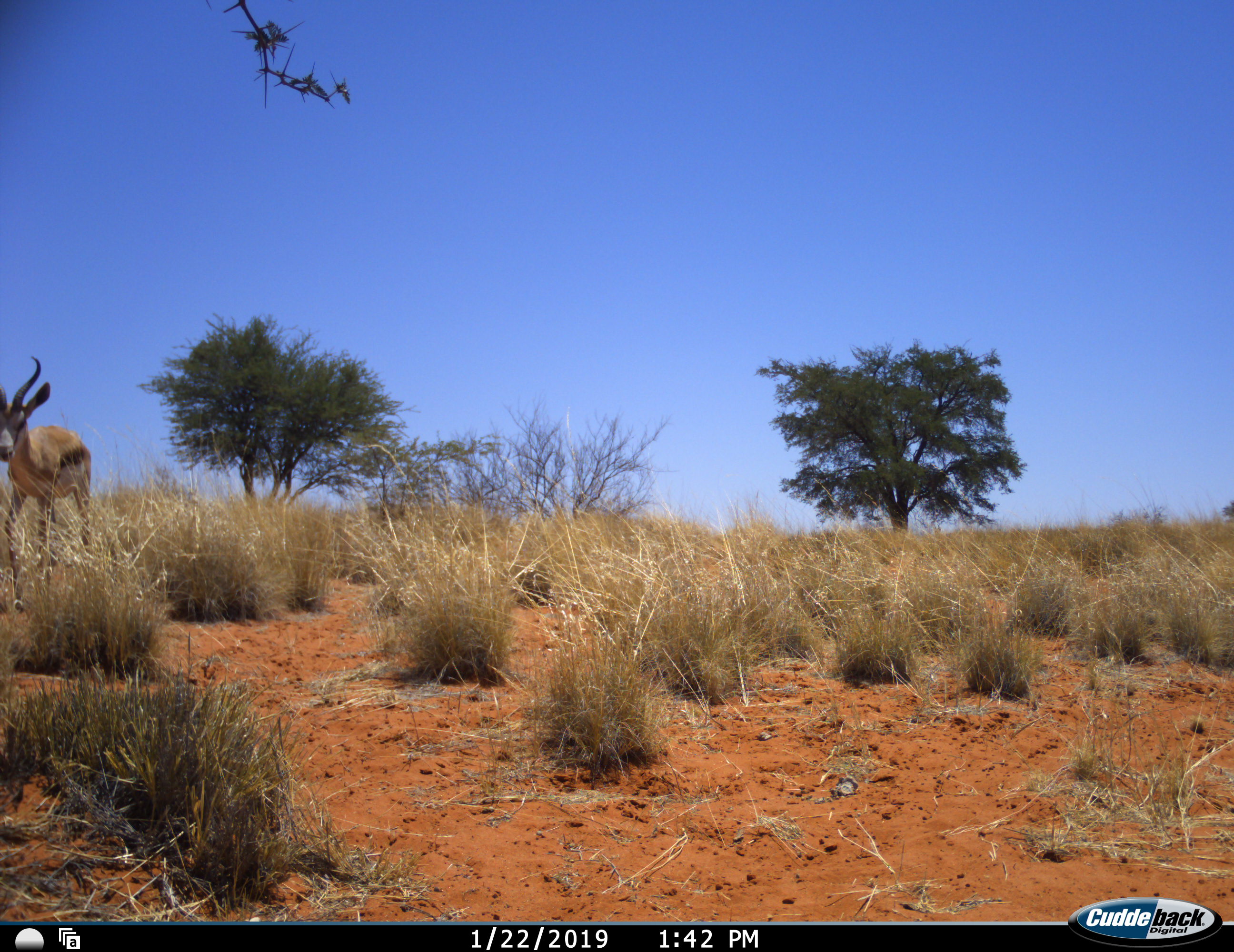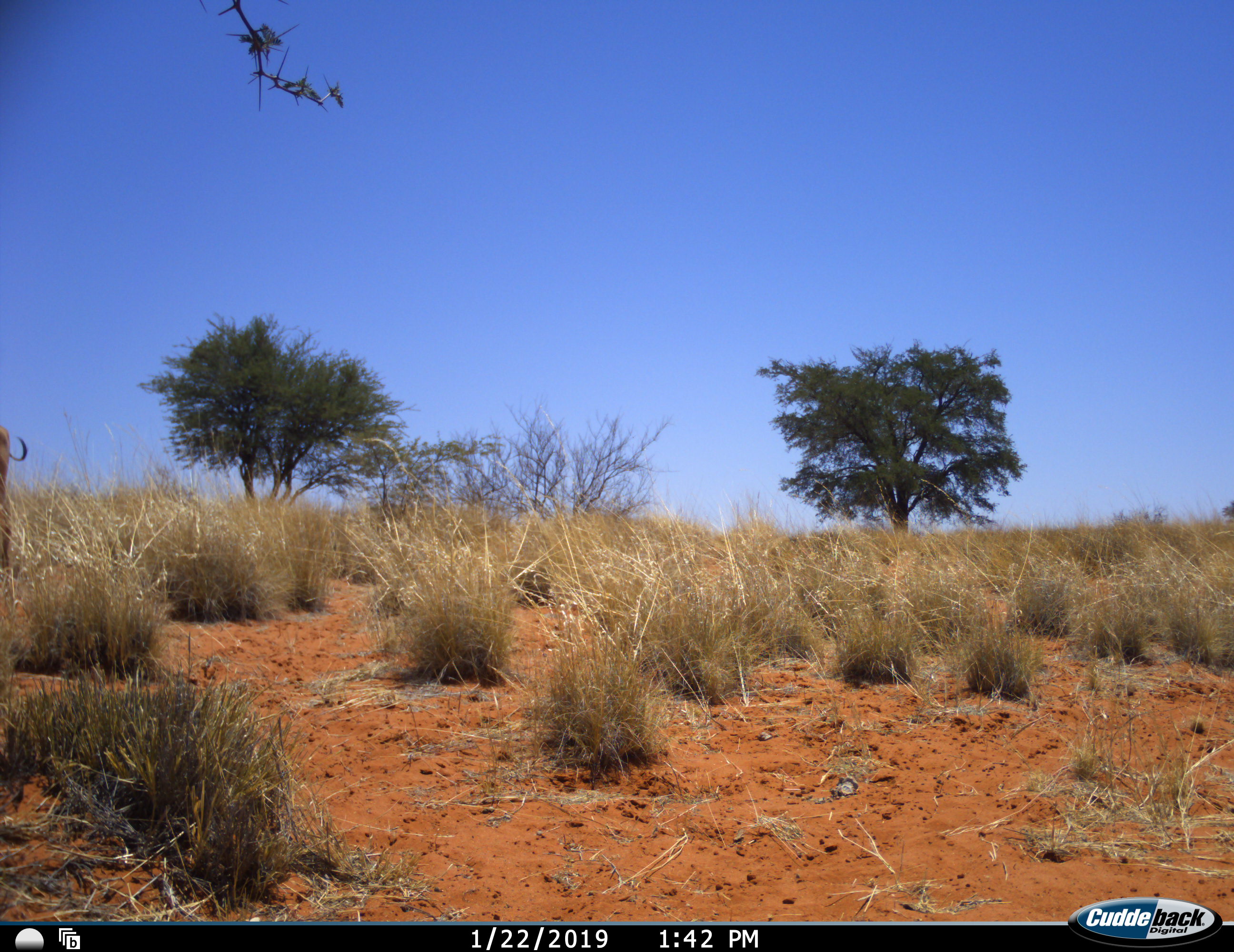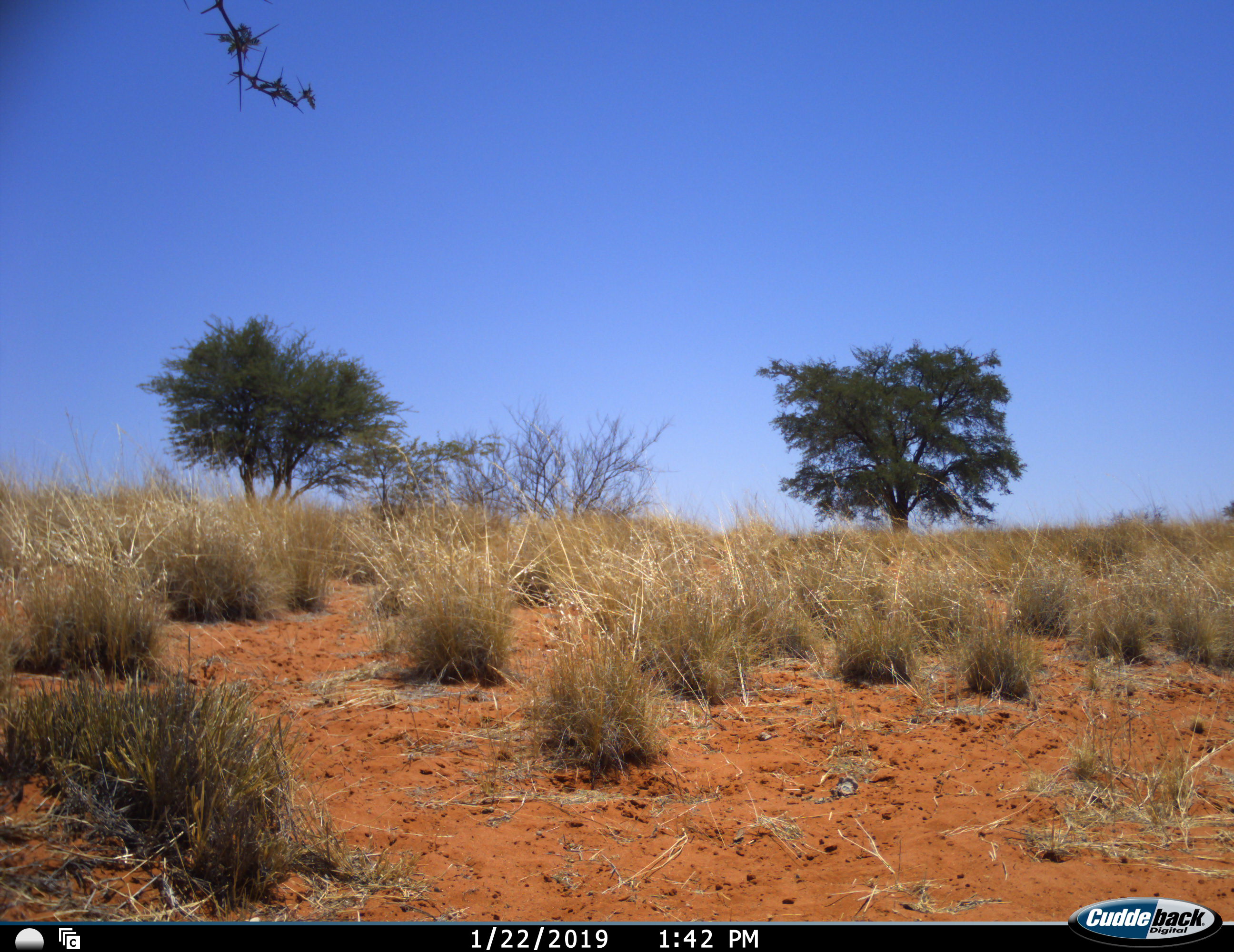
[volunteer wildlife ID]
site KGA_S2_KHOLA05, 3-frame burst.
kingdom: Animalia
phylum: Chordata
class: Mammalia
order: Artiodactyla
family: Bovidae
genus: Antidorcas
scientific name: Antidorcas marsupialis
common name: springbok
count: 1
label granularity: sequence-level